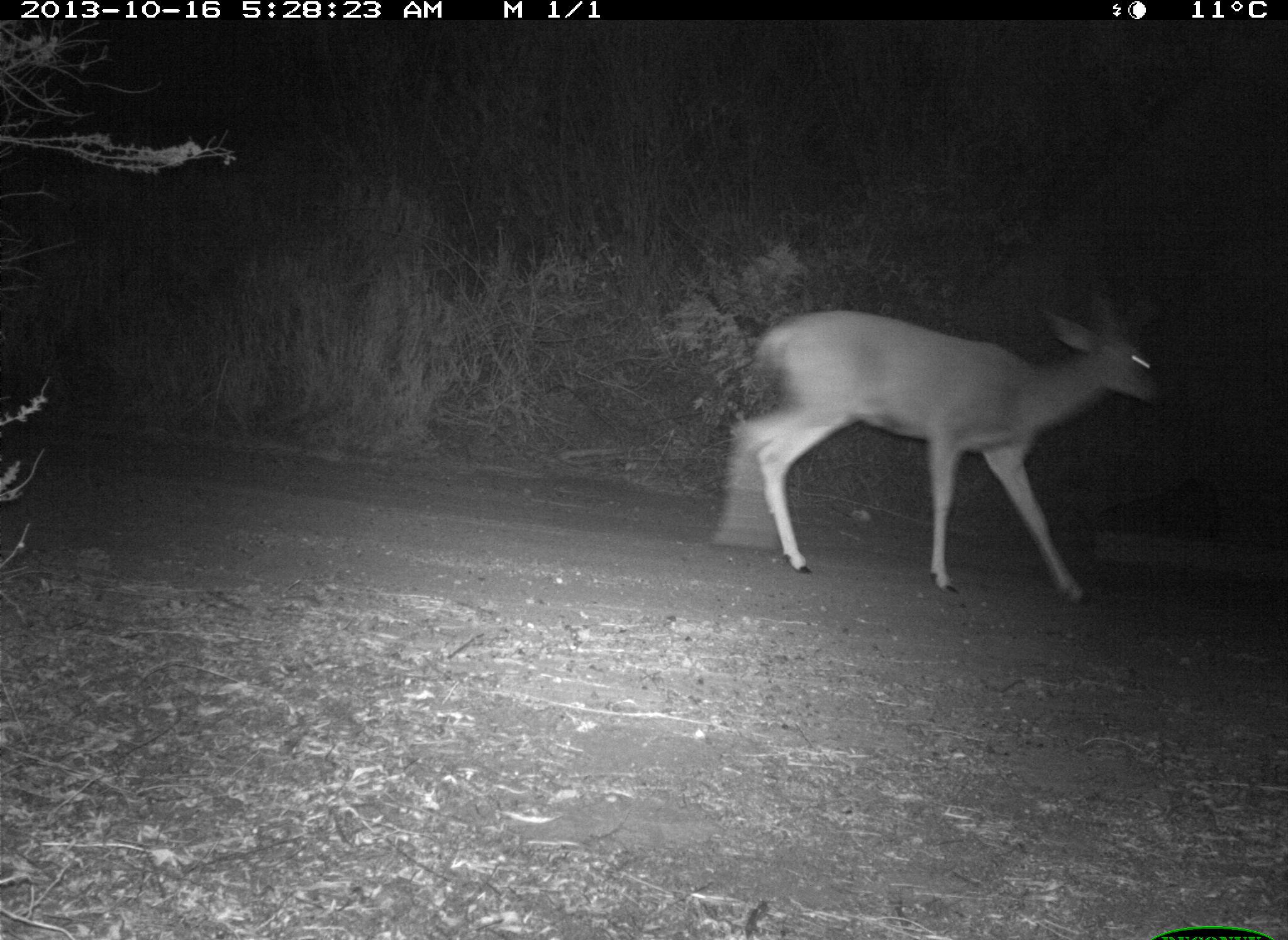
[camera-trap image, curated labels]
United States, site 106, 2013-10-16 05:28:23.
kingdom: Animalia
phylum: Chordata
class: Mammalia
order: Artiodactyla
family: Cervidae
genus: Odocoileus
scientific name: Odocoileus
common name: deer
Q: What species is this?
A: Deer (Odocoileus).